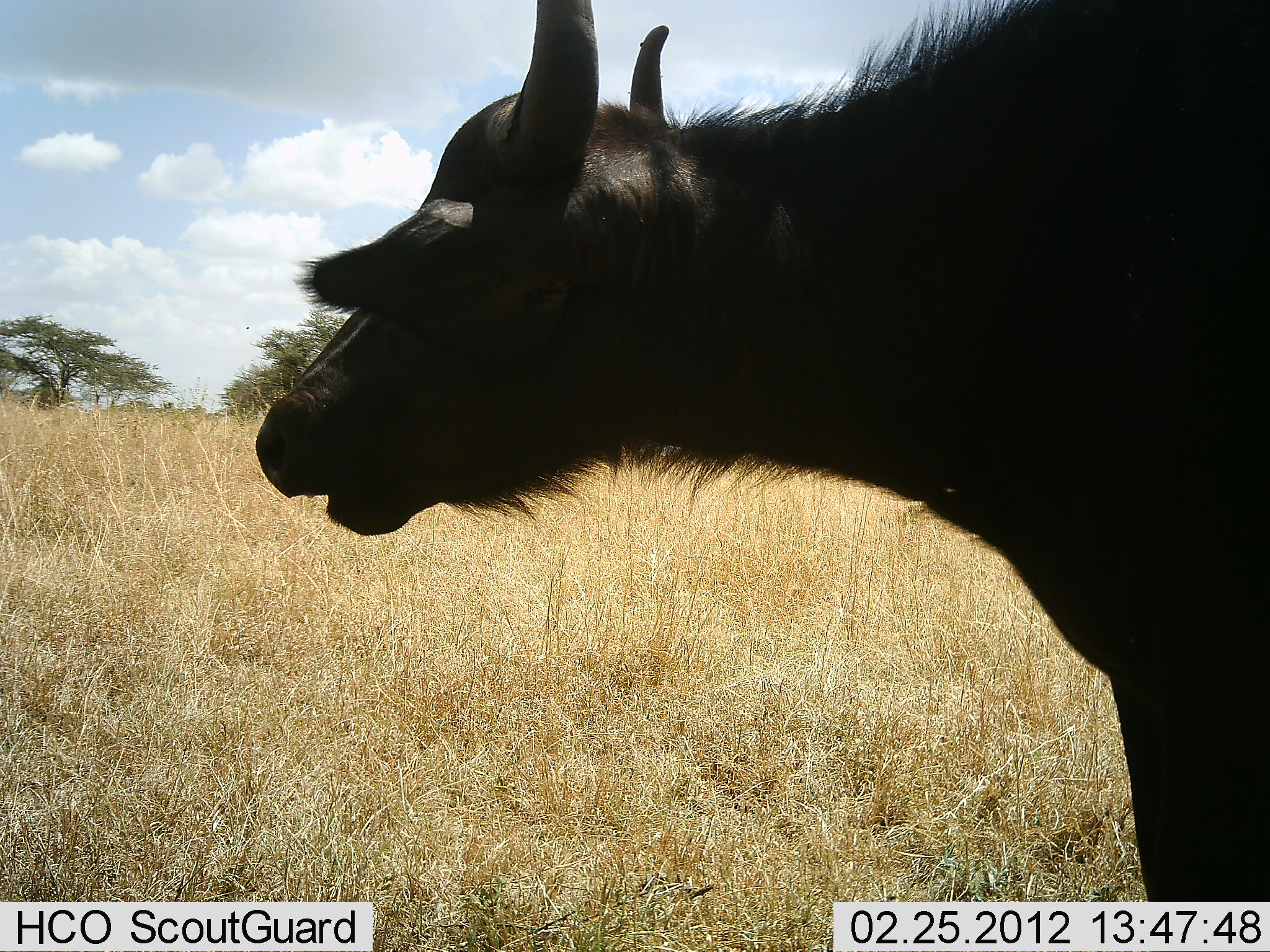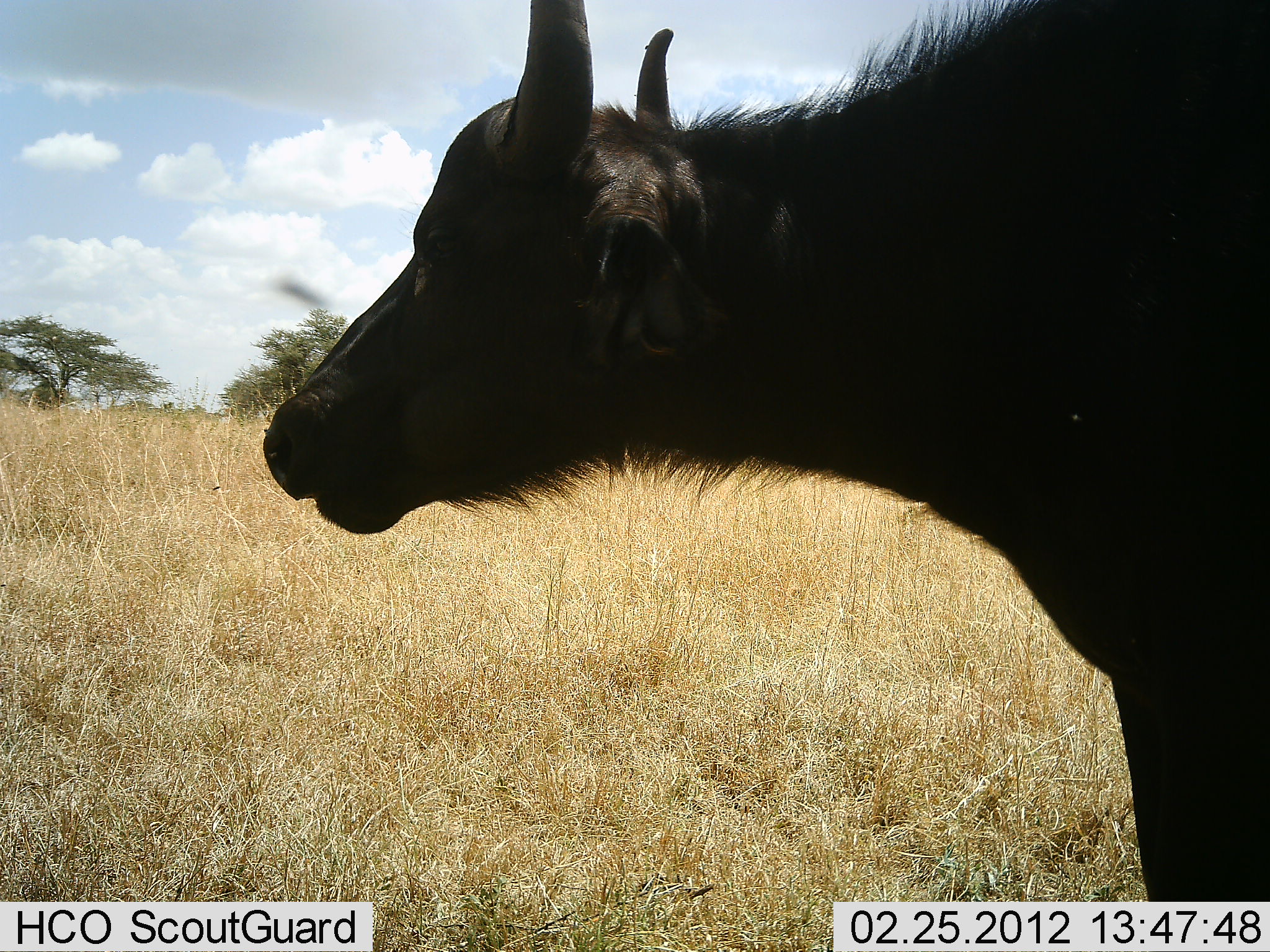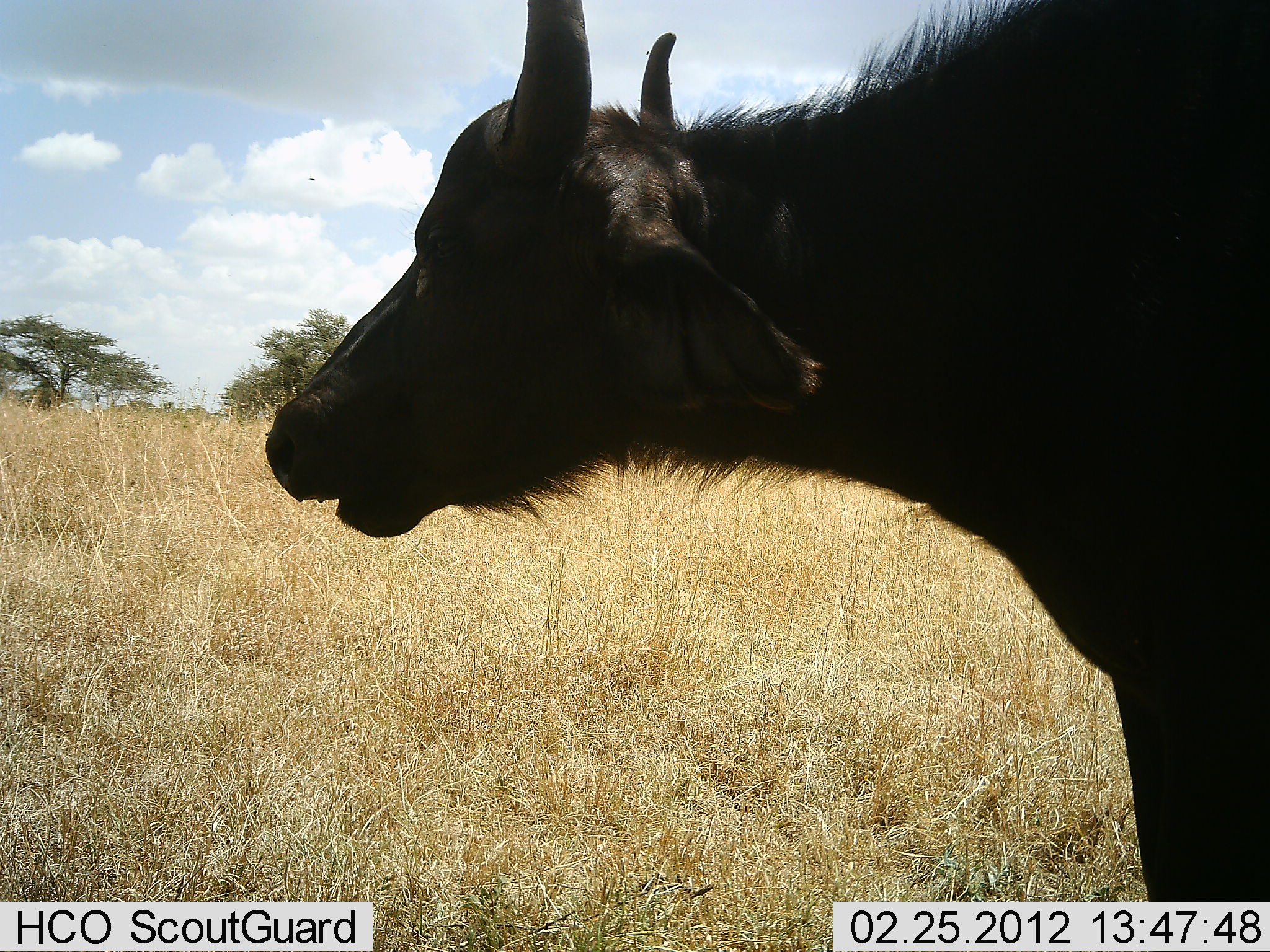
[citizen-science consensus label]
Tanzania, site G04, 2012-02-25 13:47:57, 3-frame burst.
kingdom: Animalia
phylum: Chordata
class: Mammalia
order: Artiodactyla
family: Bovidae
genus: Syncerus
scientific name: Syncerus caffer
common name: cape buffalo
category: buffalo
Buffalo (cape buffalo) (Syncerus caffer), count 1. Behavior (volunteer vote fractions): standing 86%, resting 0%, moving 0%, interacting 0%. Young present (vote fraction): 0%. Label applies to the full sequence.